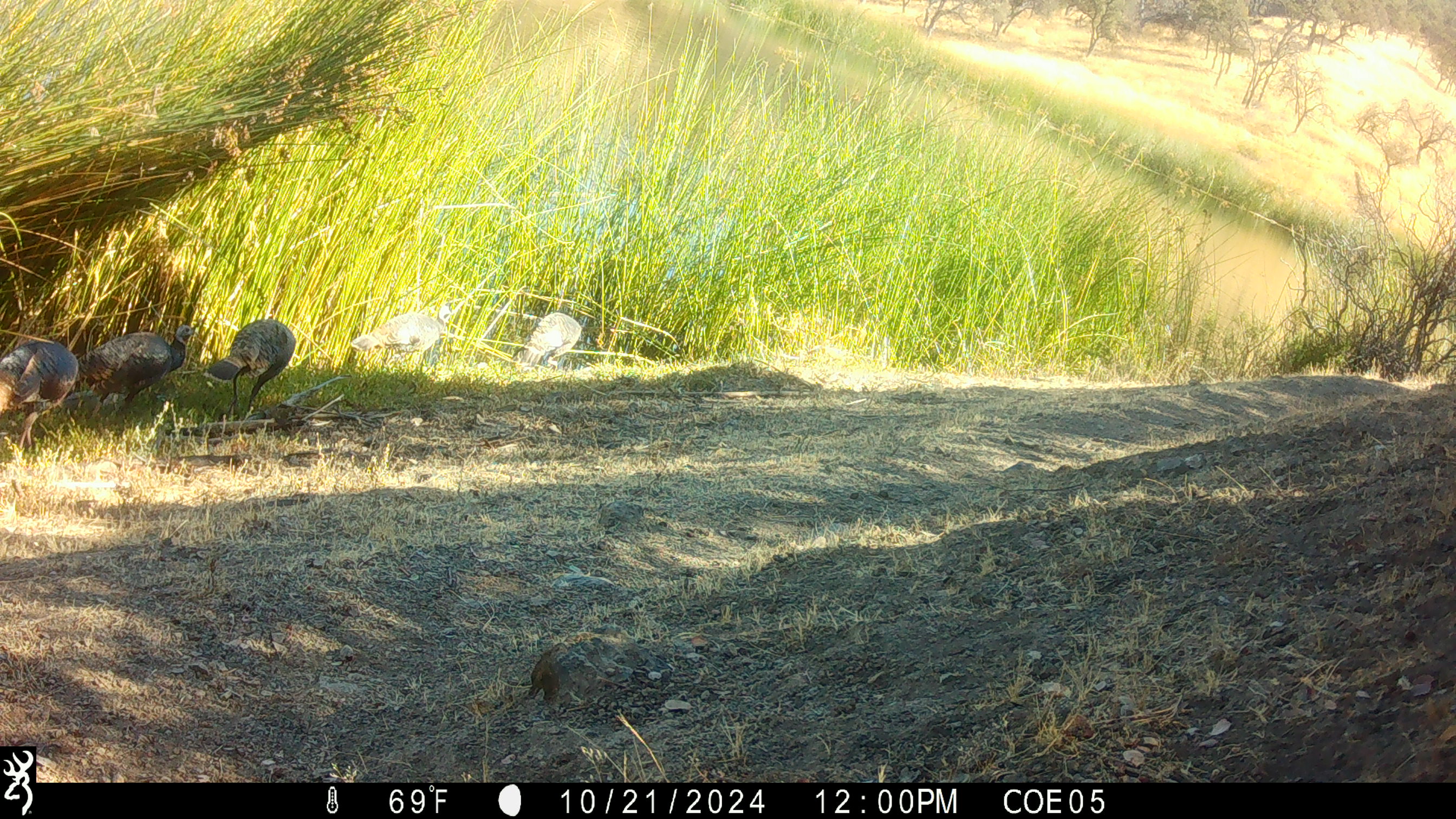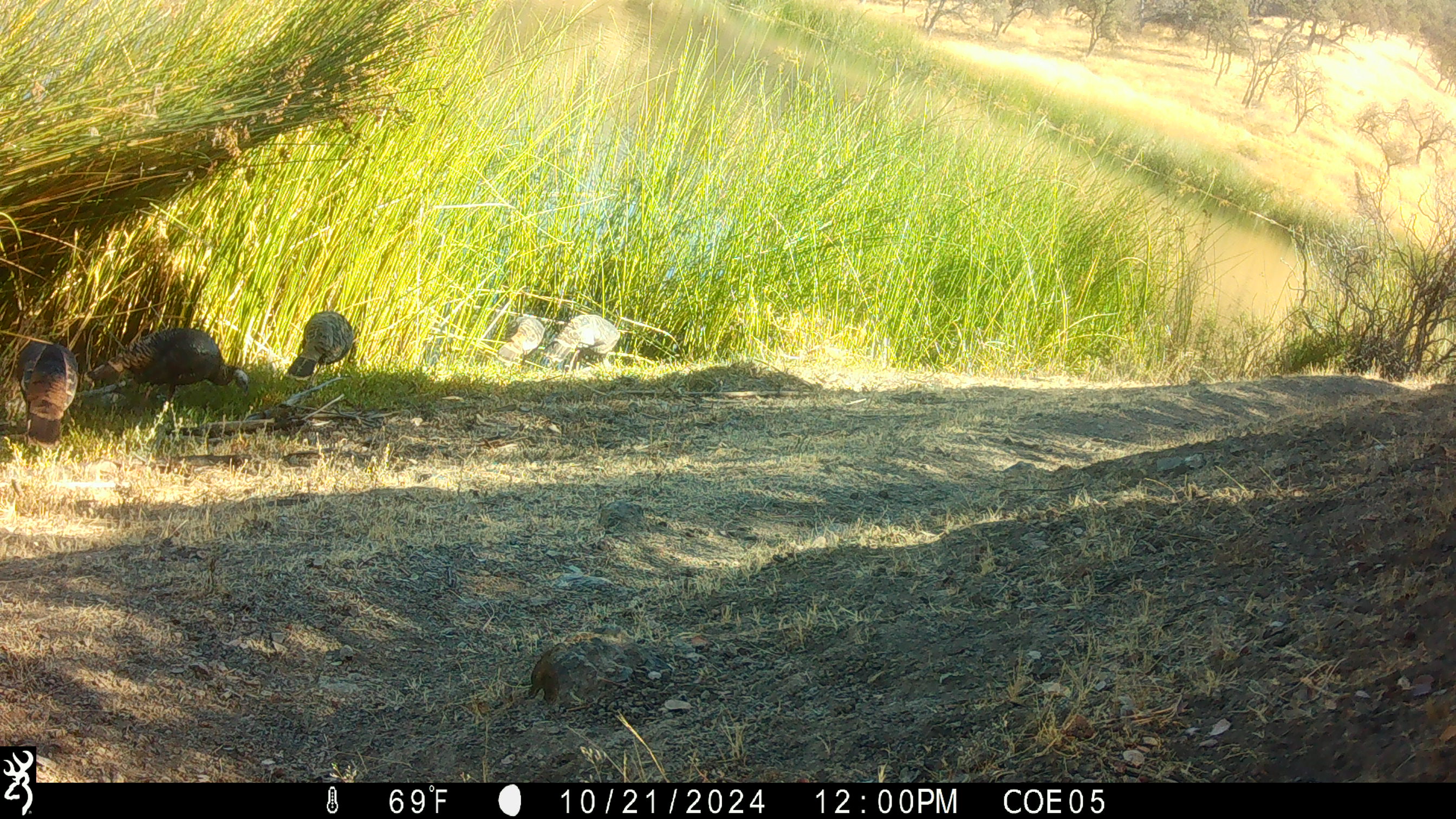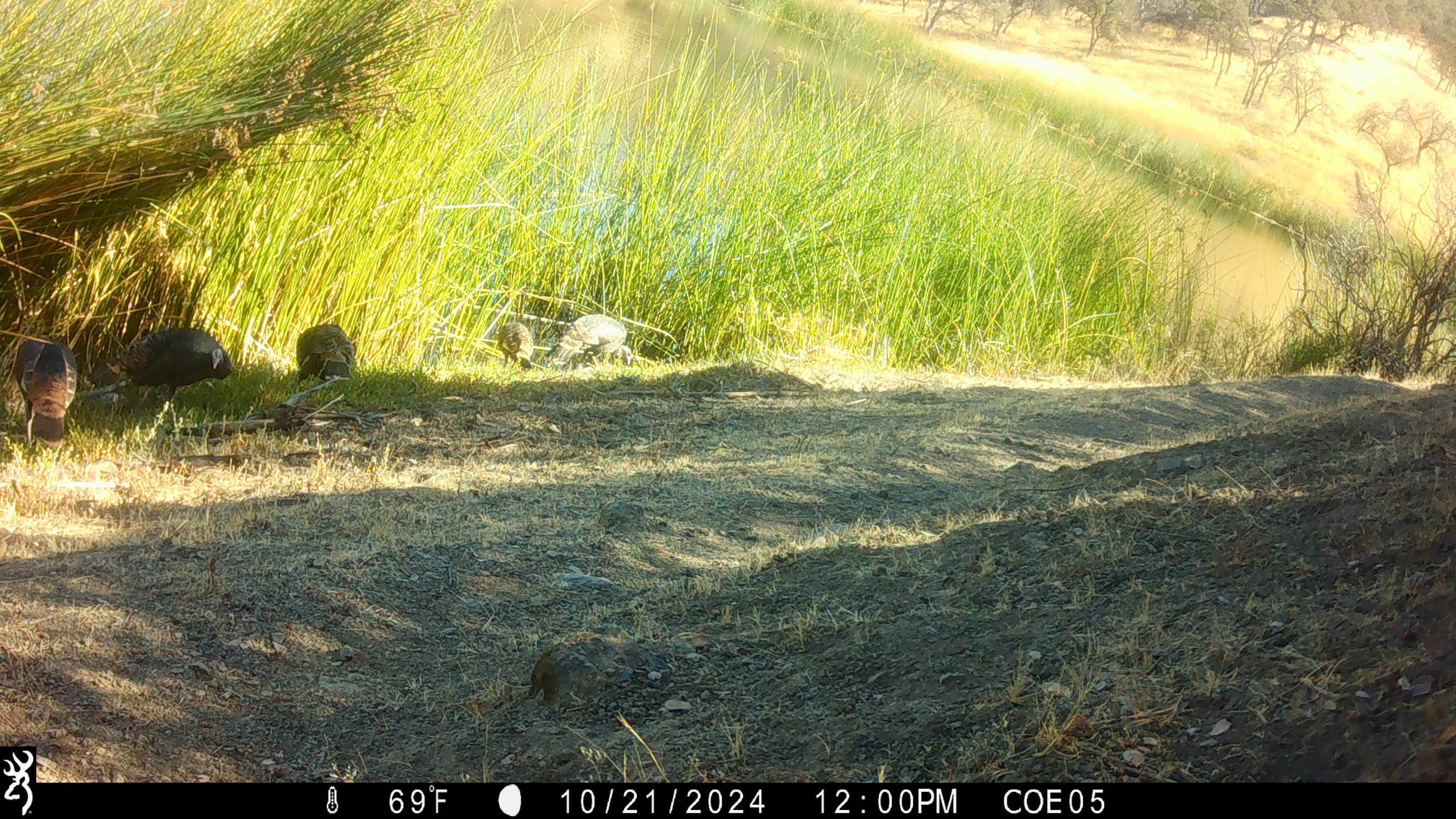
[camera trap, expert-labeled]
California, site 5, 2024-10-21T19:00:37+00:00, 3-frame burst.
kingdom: Animalia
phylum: Chordata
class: Aves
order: Galliformes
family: Phasianidae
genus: Meleagris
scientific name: Meleagris gallopavo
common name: turkey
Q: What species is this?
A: Turkey (Meleagris gallopavo).